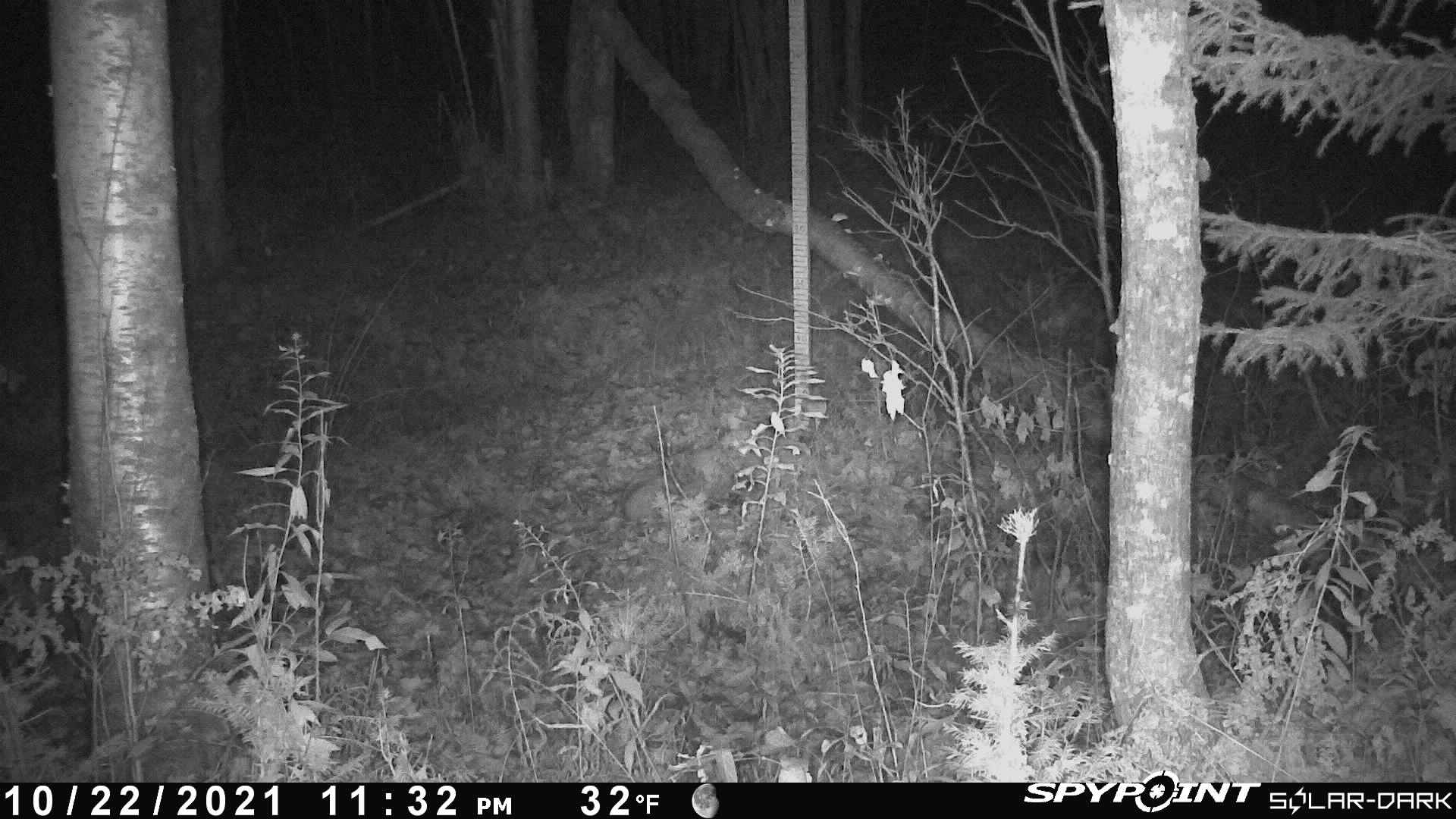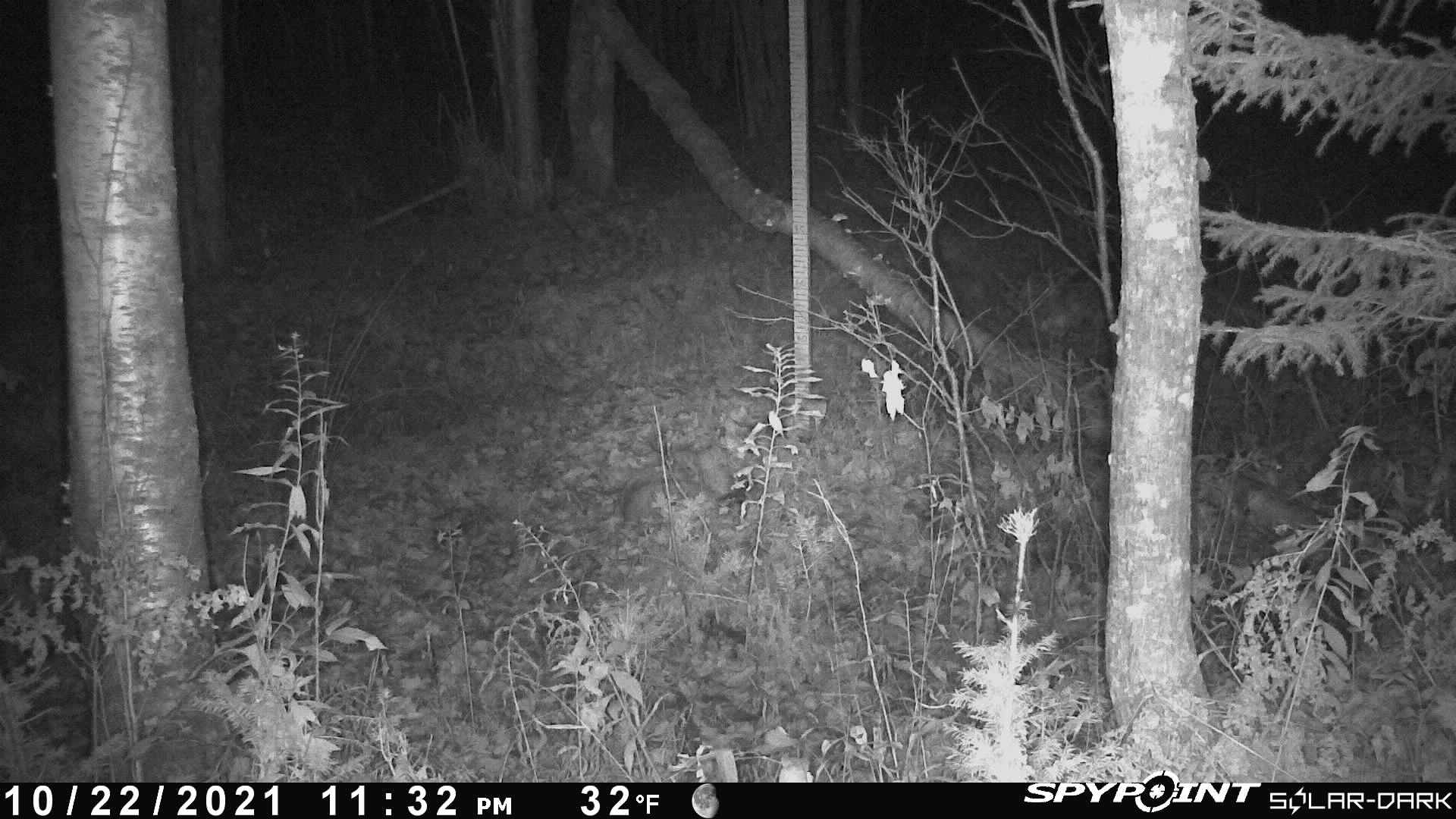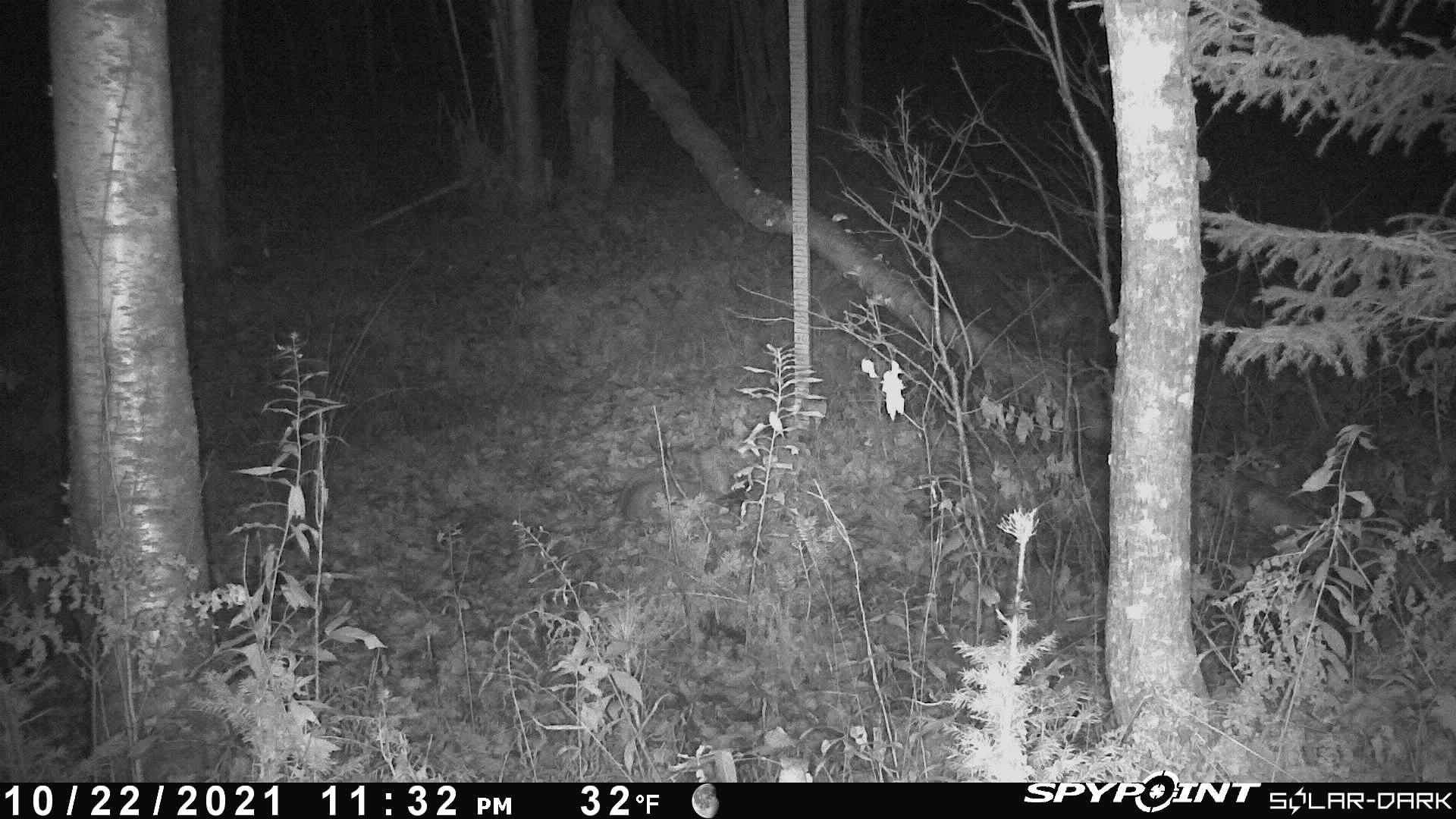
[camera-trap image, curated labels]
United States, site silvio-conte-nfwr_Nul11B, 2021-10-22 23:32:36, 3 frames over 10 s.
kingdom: Animalia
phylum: Chordata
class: Mammalia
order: Carnivora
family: Felidae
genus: Lynx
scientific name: Lynx rufus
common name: bobcat